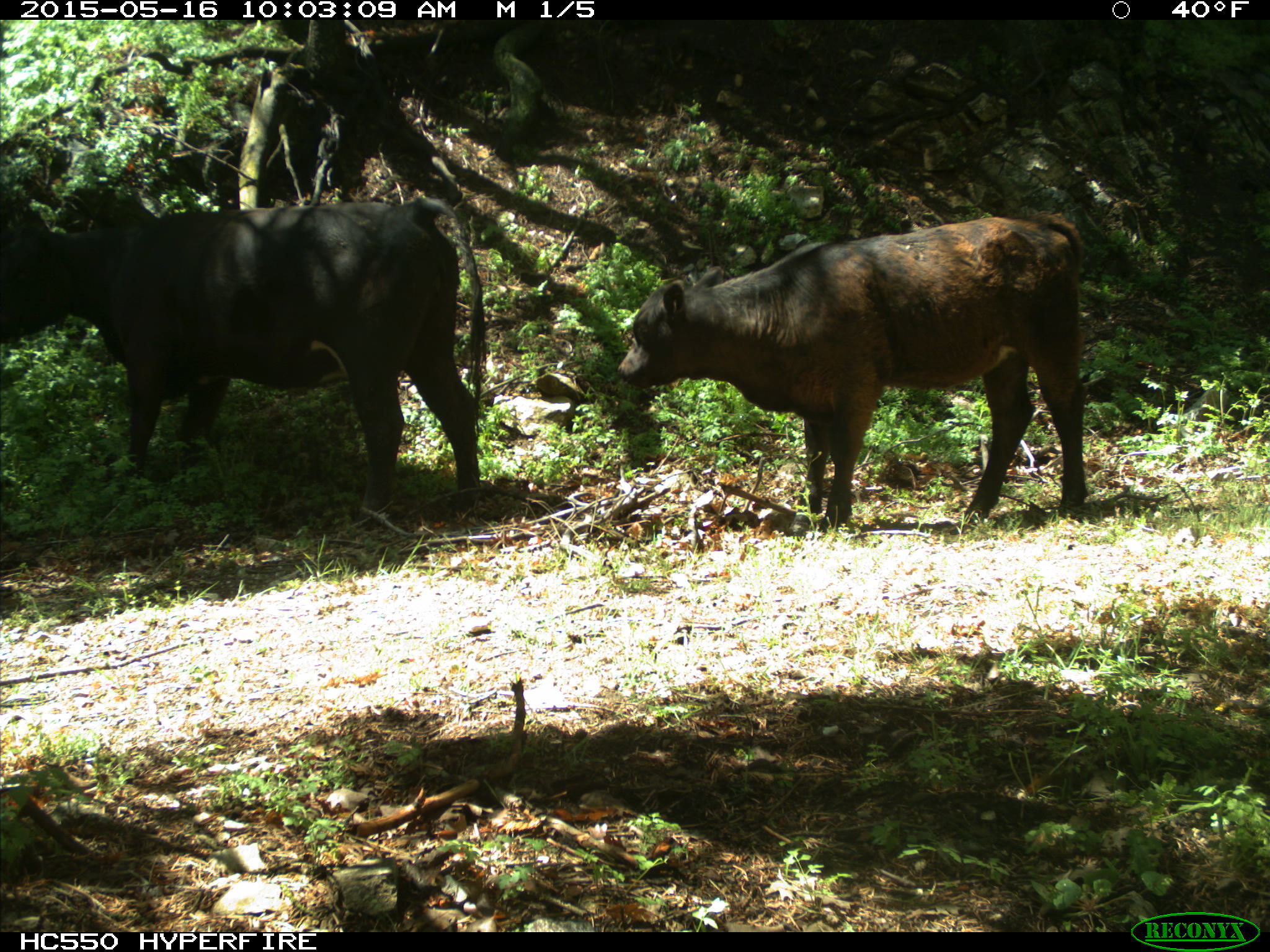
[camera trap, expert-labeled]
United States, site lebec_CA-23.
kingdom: Animalia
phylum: Chordata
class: Mammalia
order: Artiodactyla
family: Bovidae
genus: Bos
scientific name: Bos taurus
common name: domestic cow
Bos taurus (domestic cow).